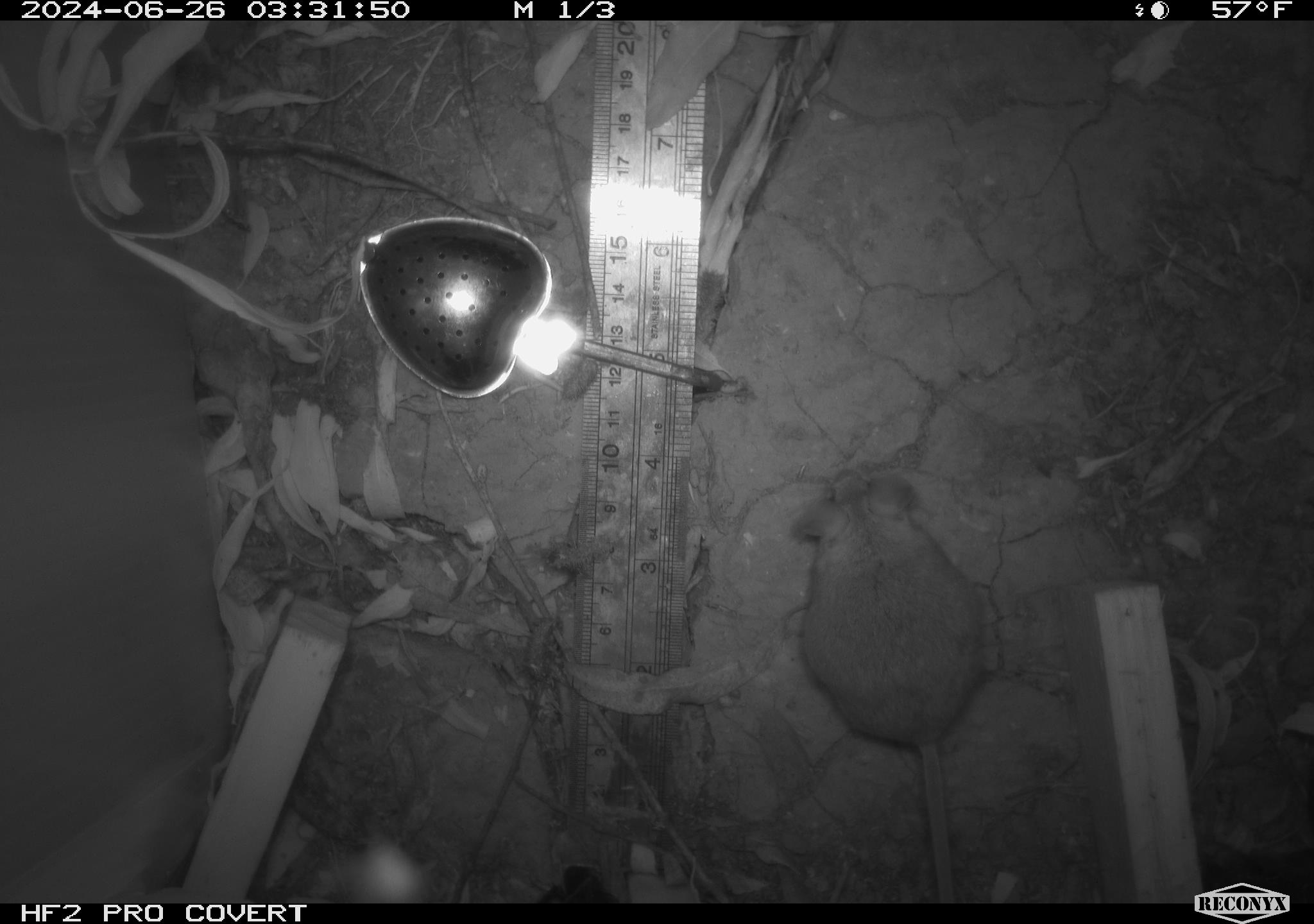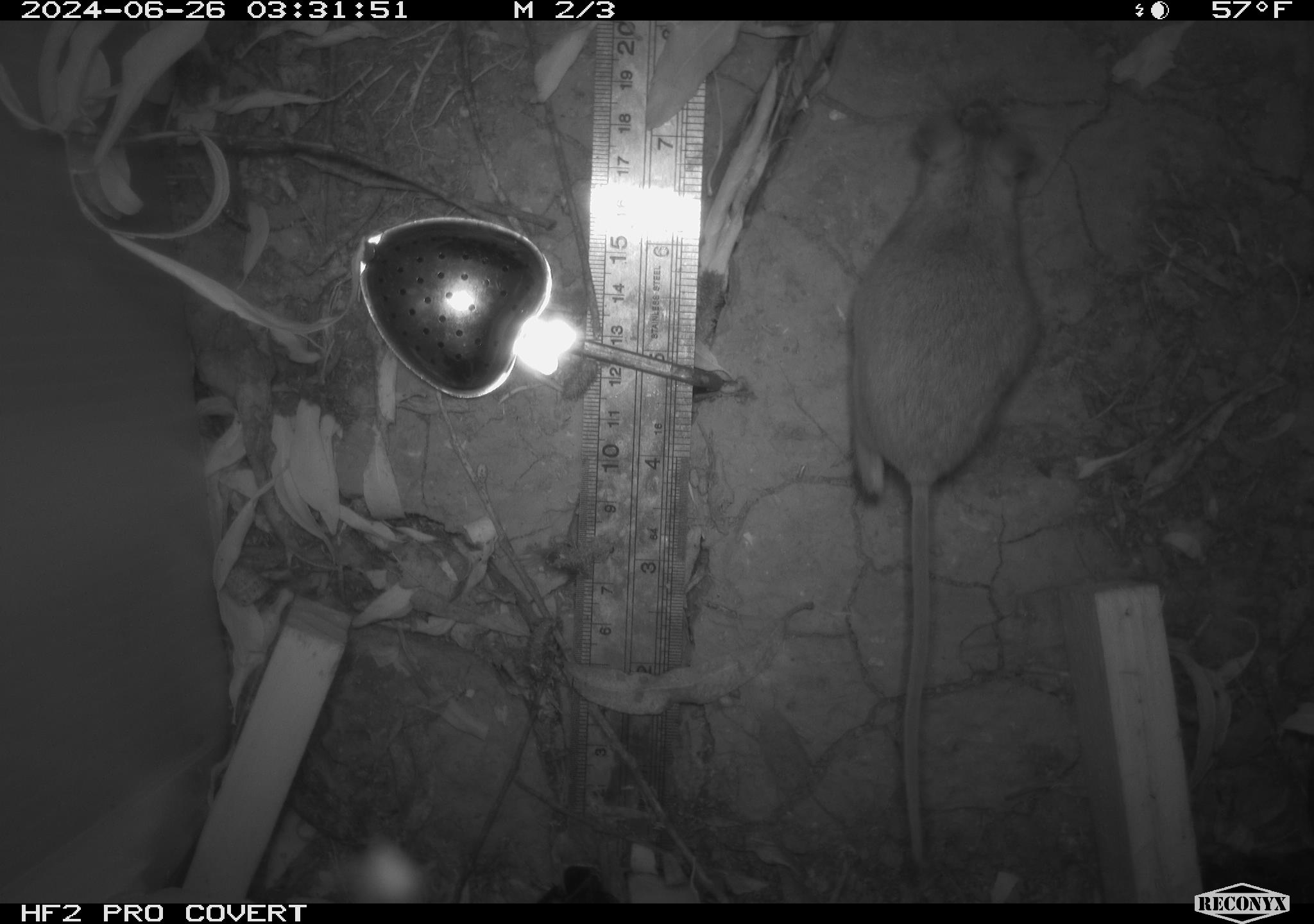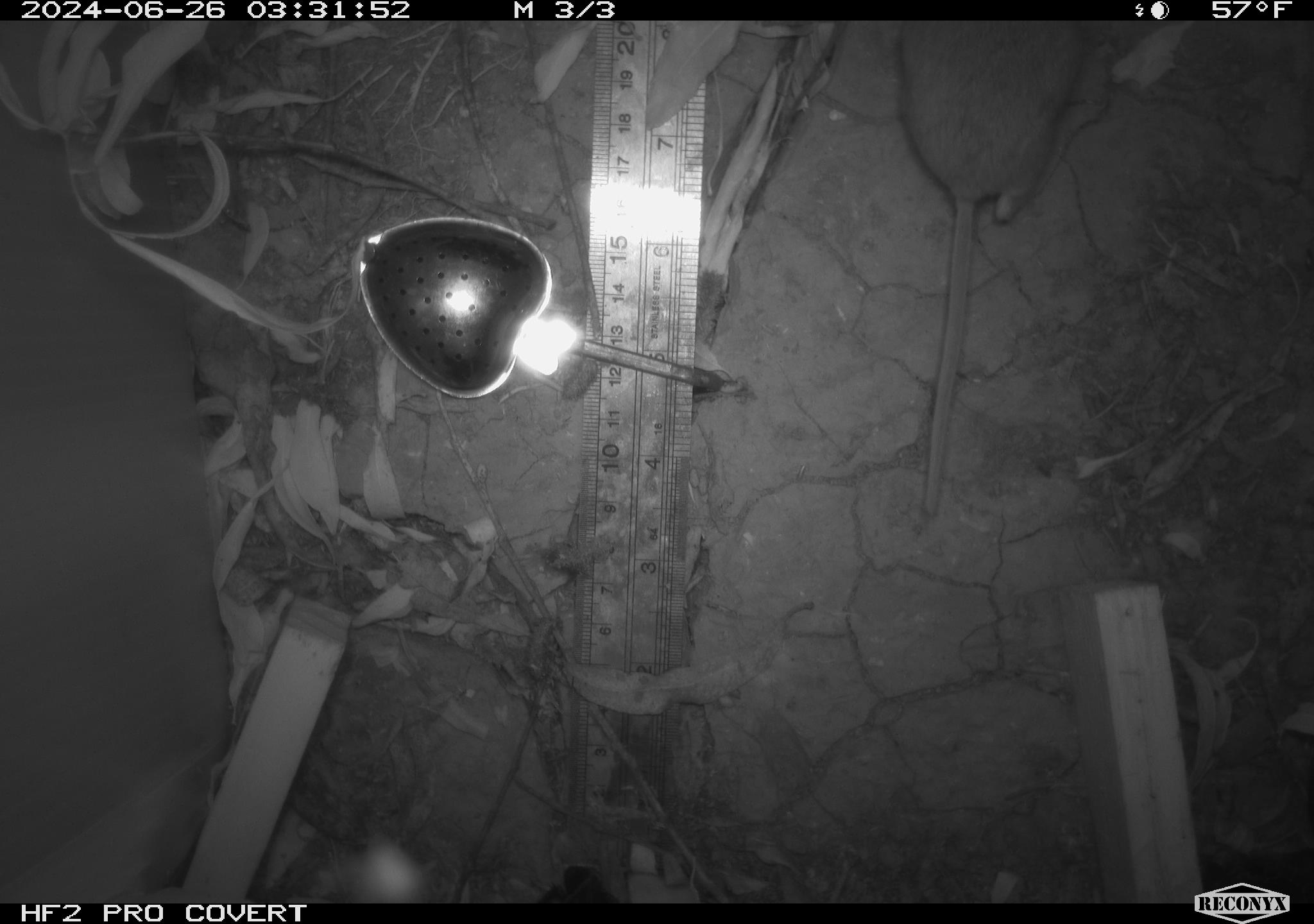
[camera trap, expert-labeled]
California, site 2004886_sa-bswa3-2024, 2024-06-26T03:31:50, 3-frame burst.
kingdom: Animalia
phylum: Chordata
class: Mammalia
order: Rodentia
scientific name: Rodentia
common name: mouse species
Mouse species (Rodentia).